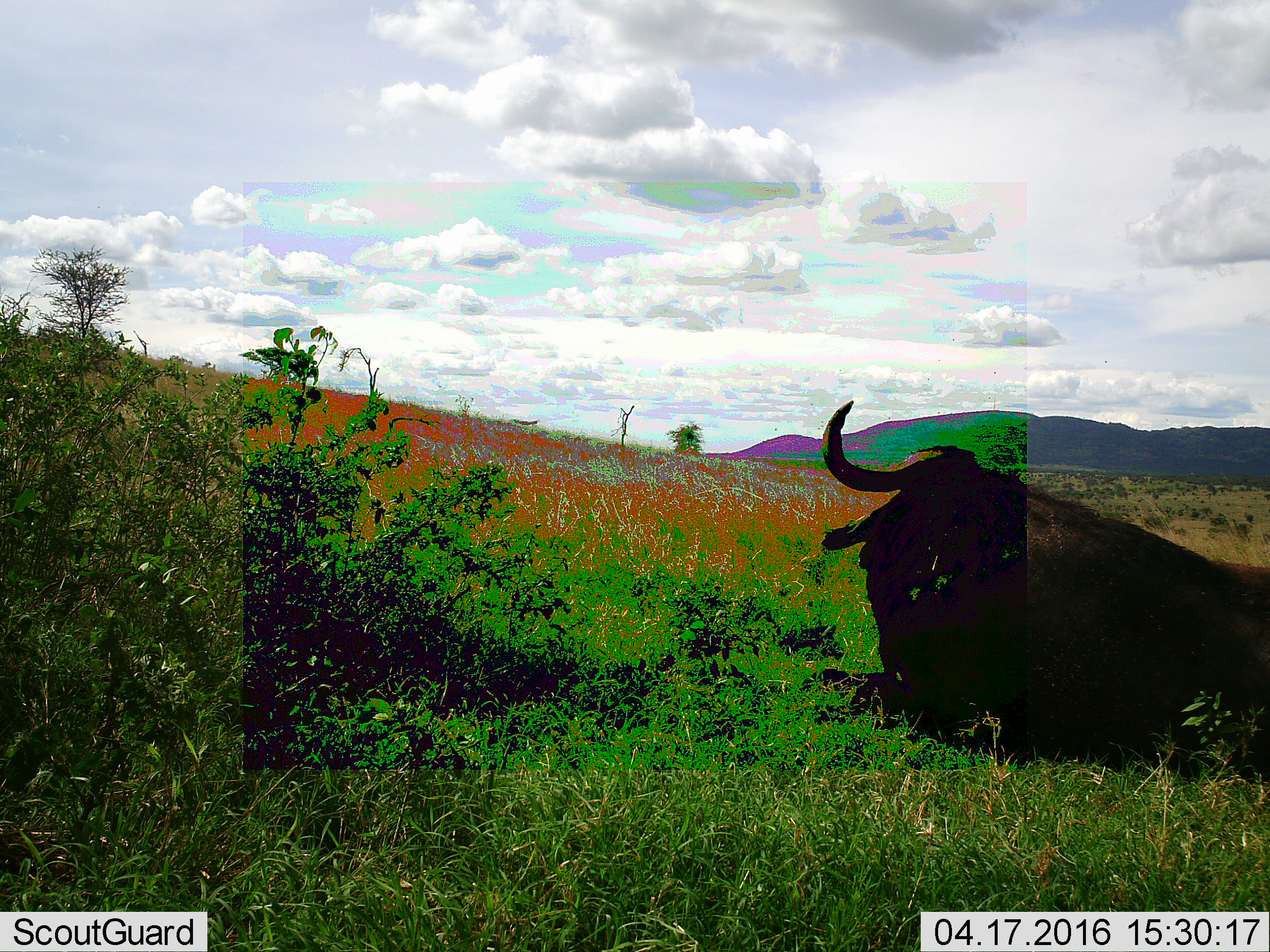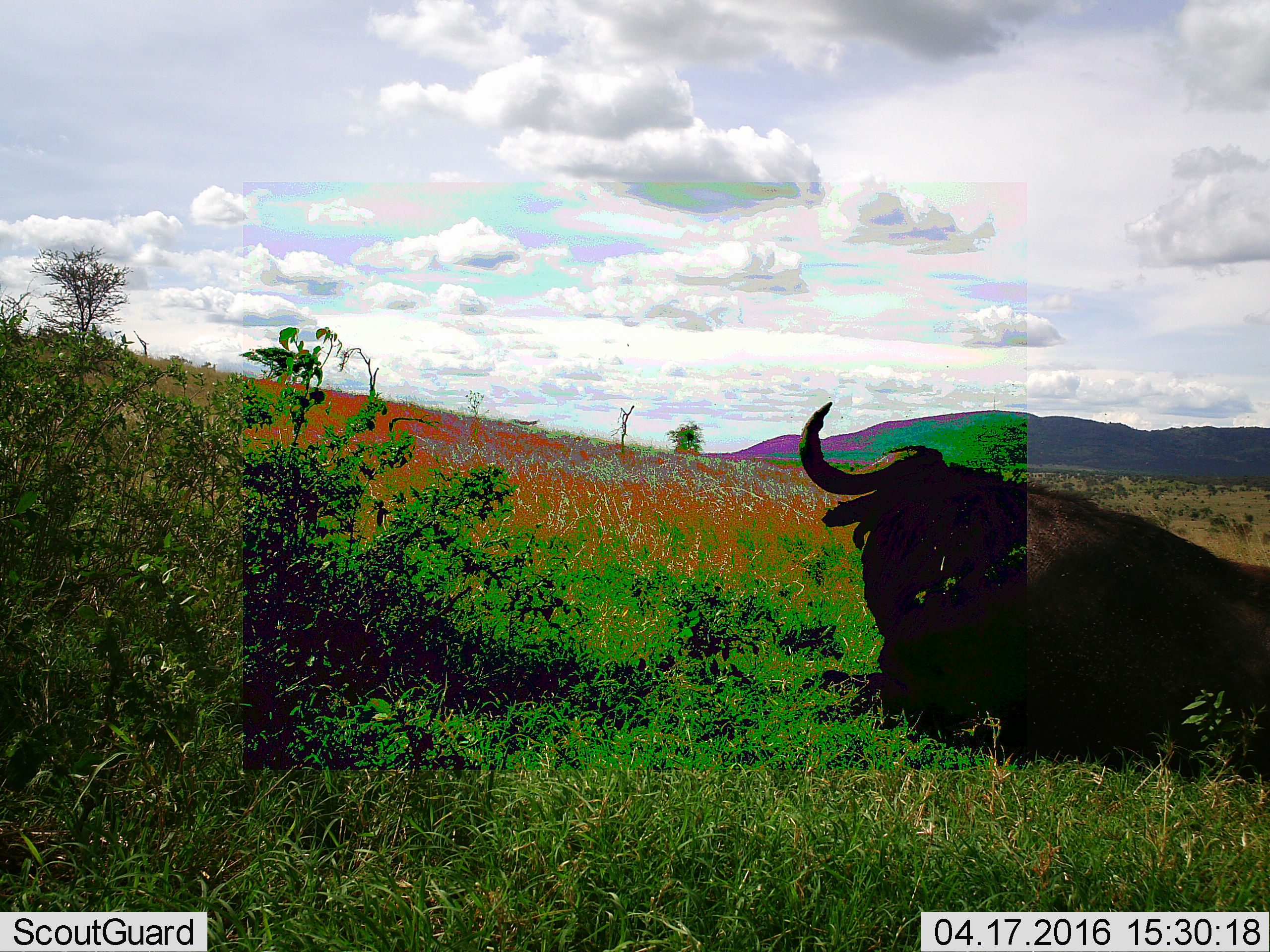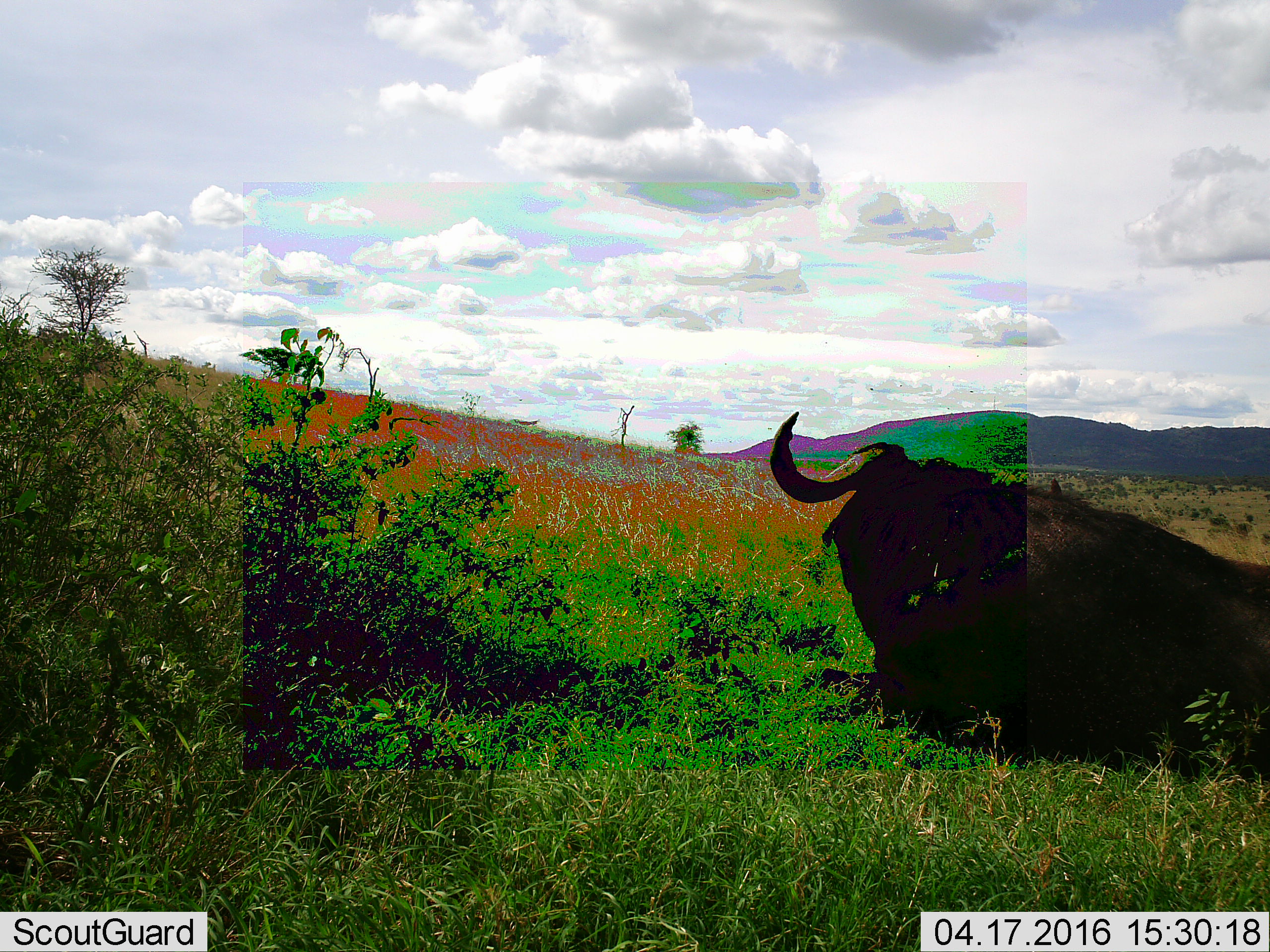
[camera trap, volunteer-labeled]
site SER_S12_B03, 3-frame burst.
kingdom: Animalia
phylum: Chordata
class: Mammalia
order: Artiodactyla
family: Bovidae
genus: Syncerus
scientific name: Syncerus caffer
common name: african buffalo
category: buffalo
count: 1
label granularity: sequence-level